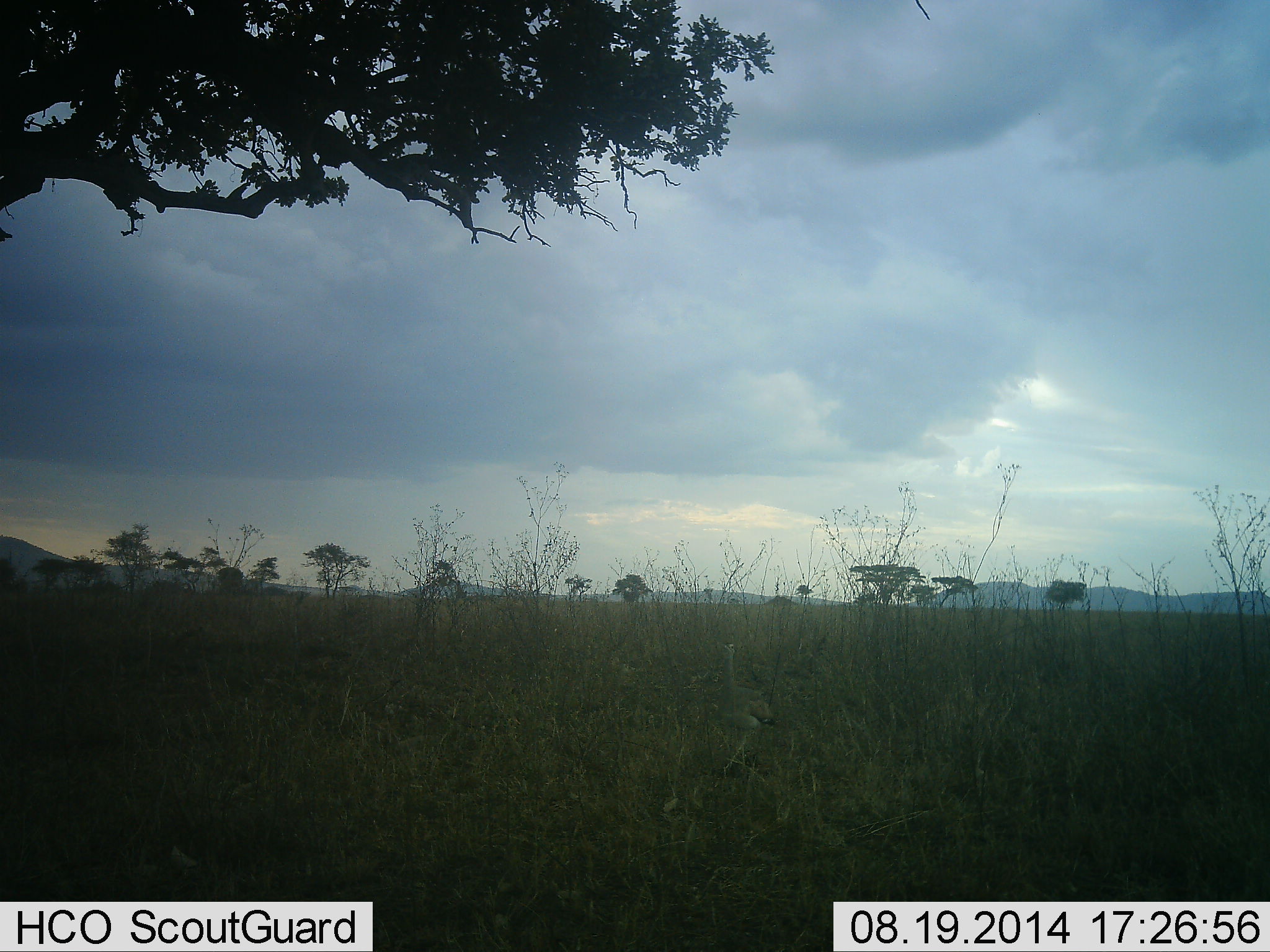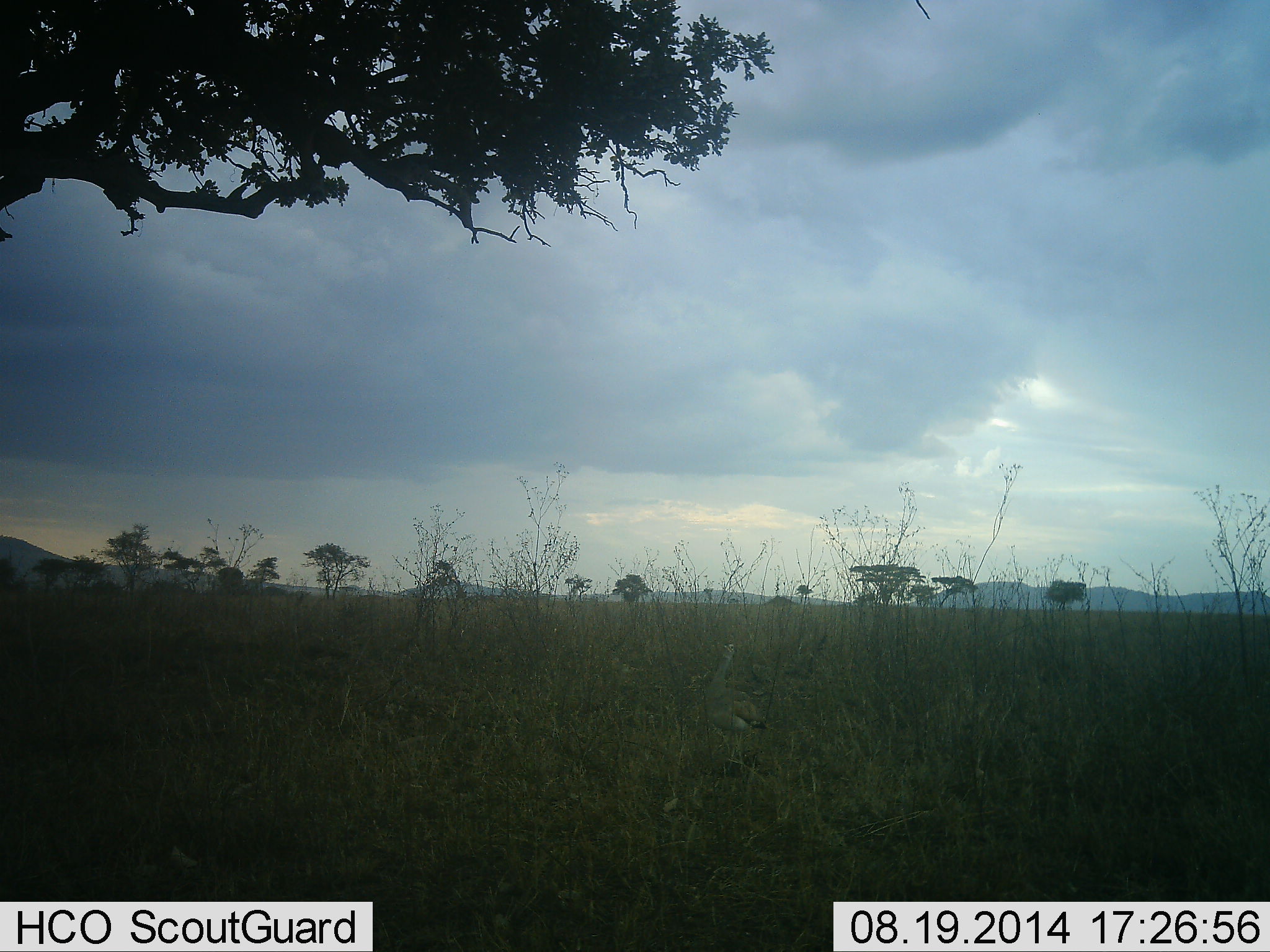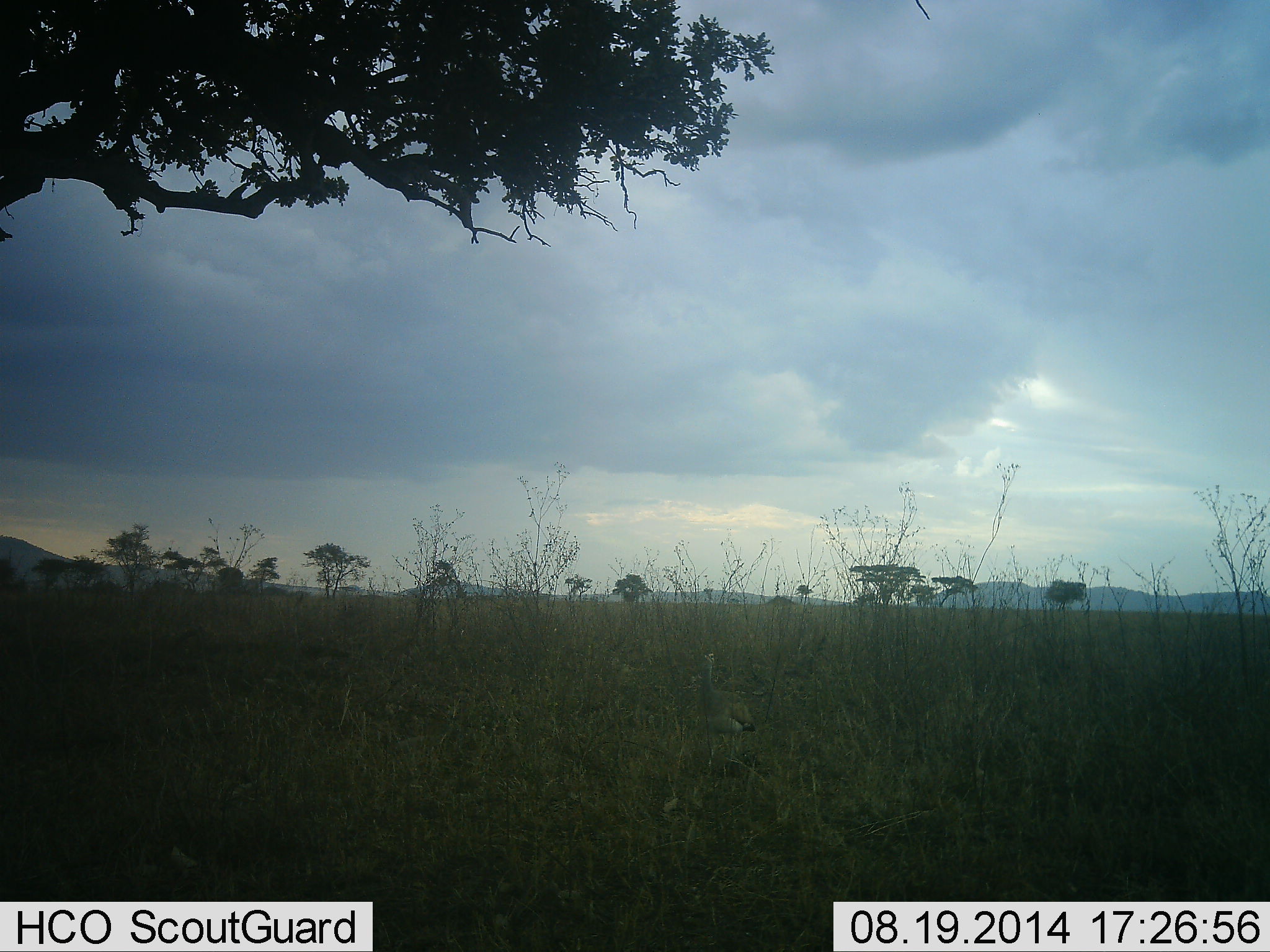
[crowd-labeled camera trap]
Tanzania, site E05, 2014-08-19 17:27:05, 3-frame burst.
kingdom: Animalia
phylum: Chordata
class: Aves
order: Otidiformes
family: Otididae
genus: Ardeotis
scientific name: Ardeotis kori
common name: kori bustard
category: koribustard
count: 1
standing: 20%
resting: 0%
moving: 80%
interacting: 0%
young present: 0%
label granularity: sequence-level